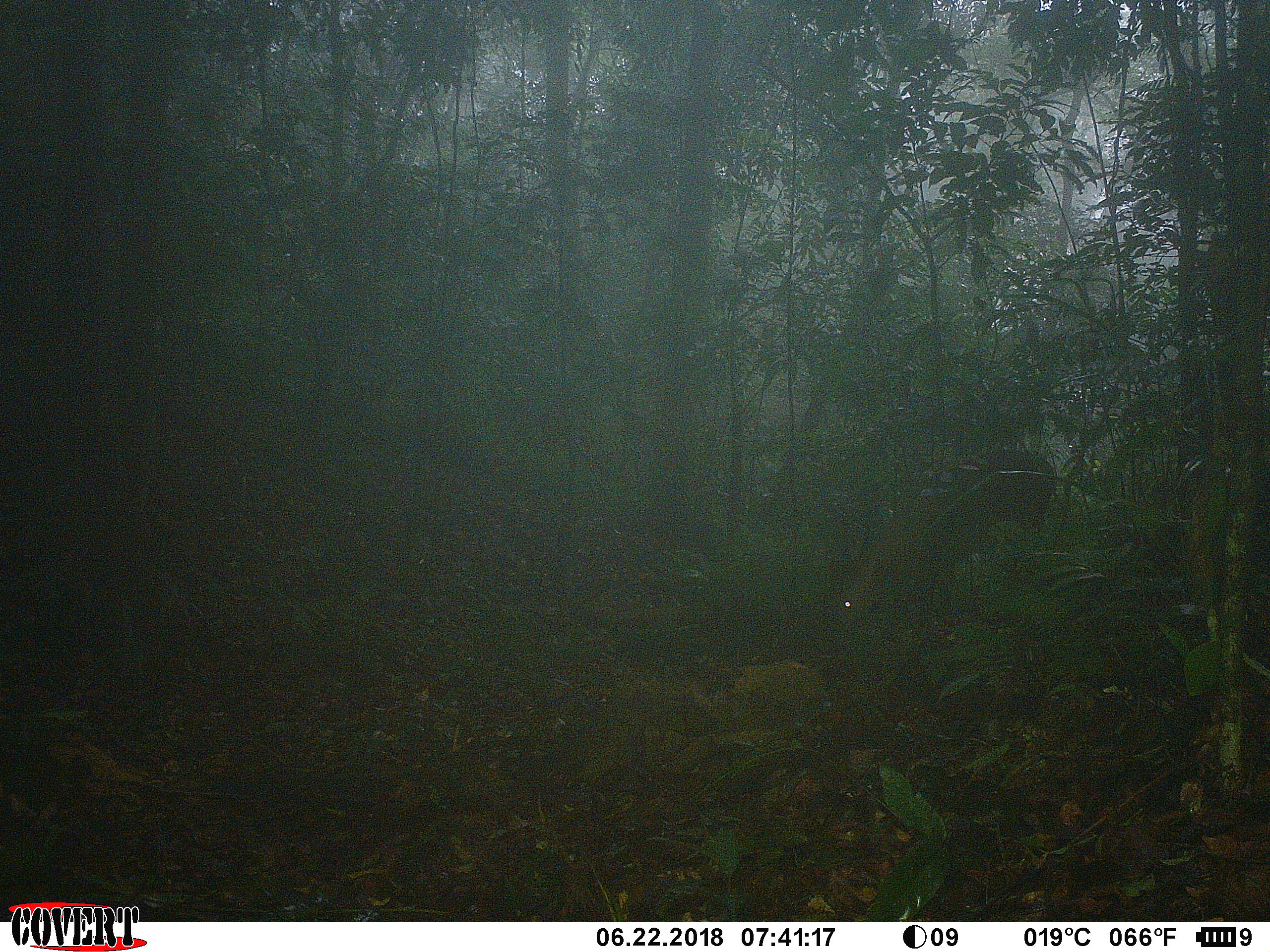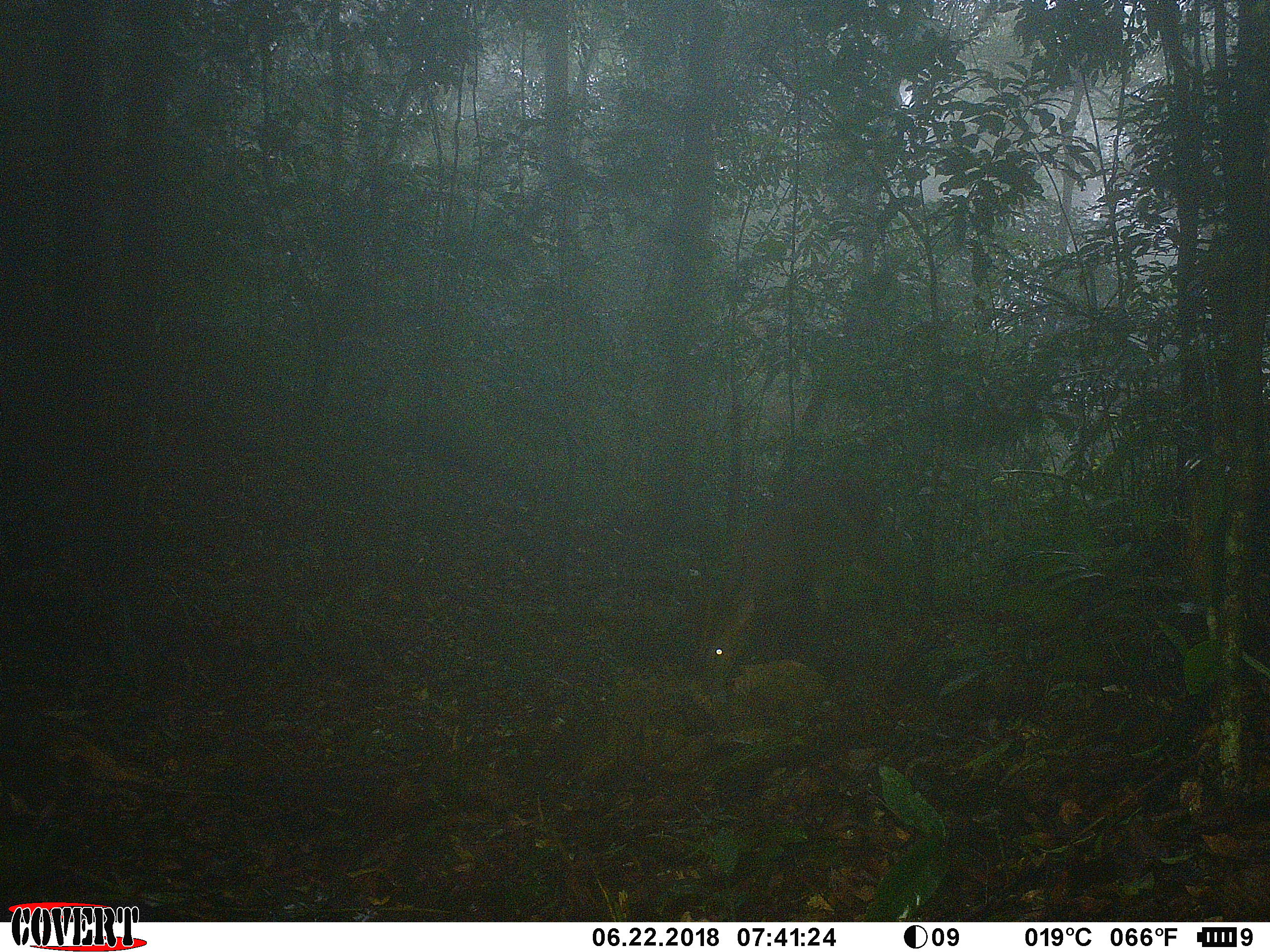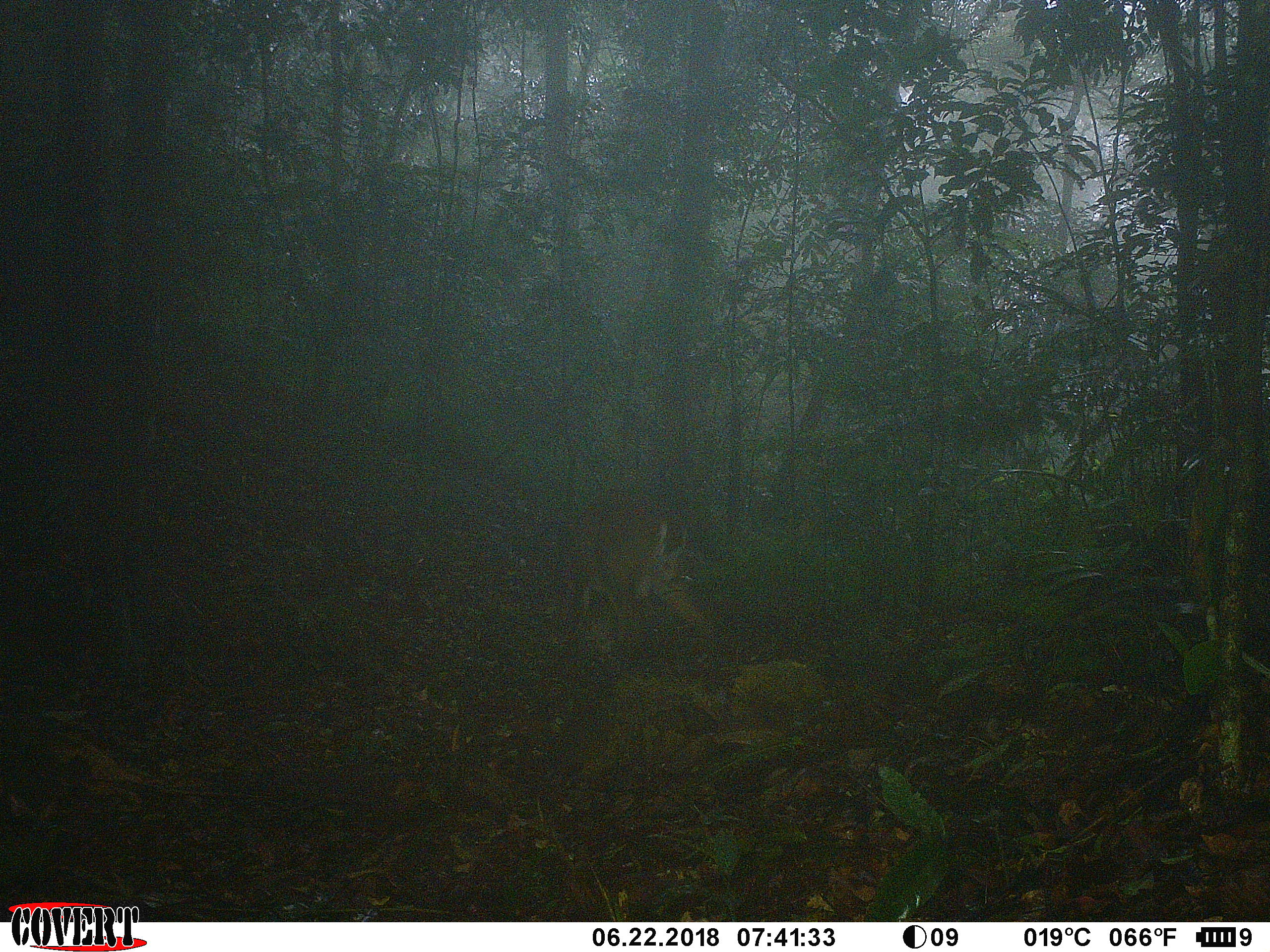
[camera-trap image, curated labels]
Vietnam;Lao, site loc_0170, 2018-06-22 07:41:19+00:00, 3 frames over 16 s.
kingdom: Animalia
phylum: Chordata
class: Mammalia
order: Artiodactyla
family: Cervidae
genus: Muntiacus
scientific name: Muntiacus vuquangensis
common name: large-antlered muntjac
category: large antlered muntjac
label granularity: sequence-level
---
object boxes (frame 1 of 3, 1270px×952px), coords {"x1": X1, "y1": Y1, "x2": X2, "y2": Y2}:
large antlered muntjac: {"x1": 838, "y1": 453, "x2": 1059, "y2": 625}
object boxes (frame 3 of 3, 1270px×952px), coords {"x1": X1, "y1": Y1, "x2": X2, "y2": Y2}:
large antlered muntjac: {"x1": 558, "y1": 498, "x2": 716, "y2": 644}